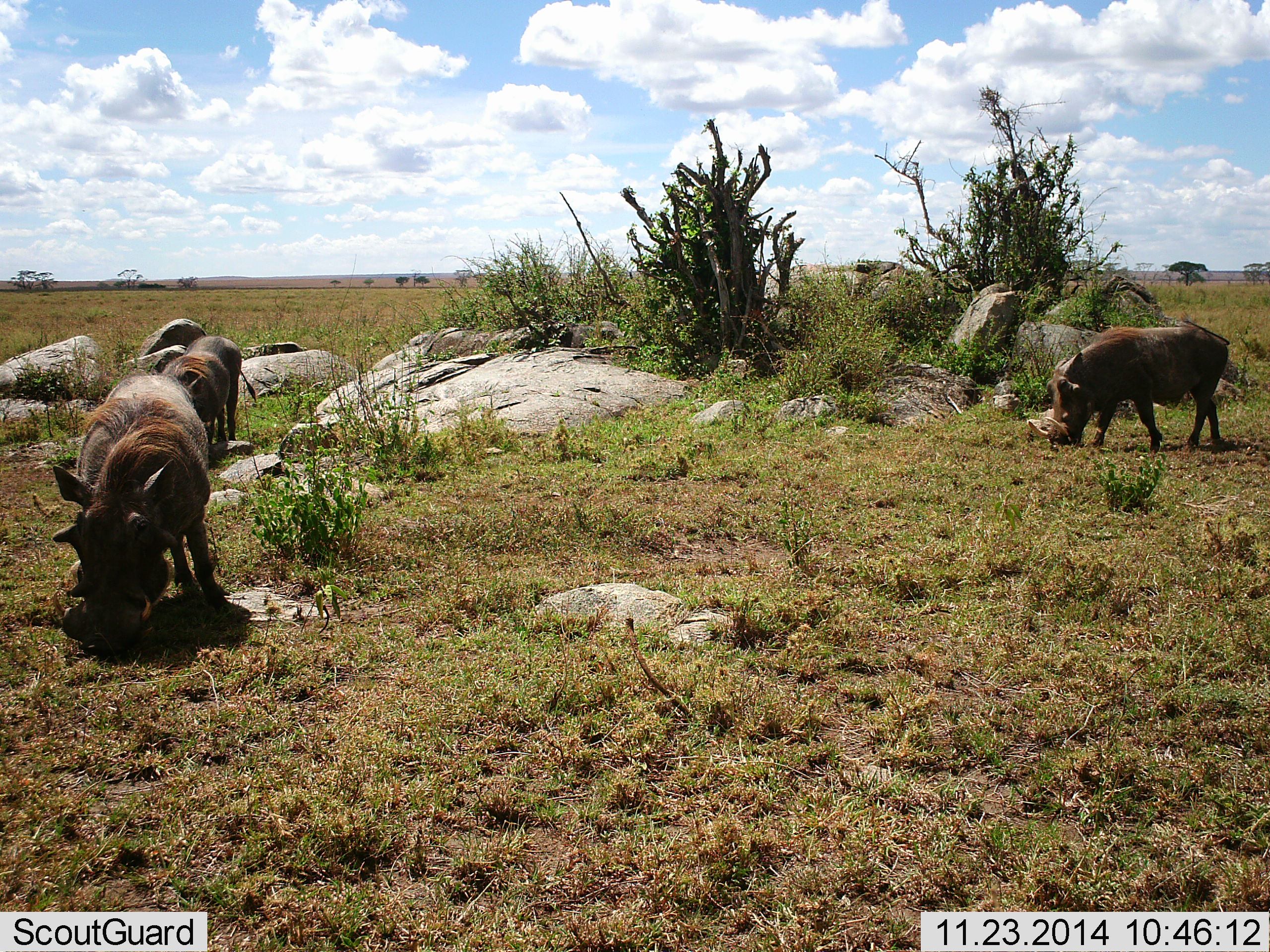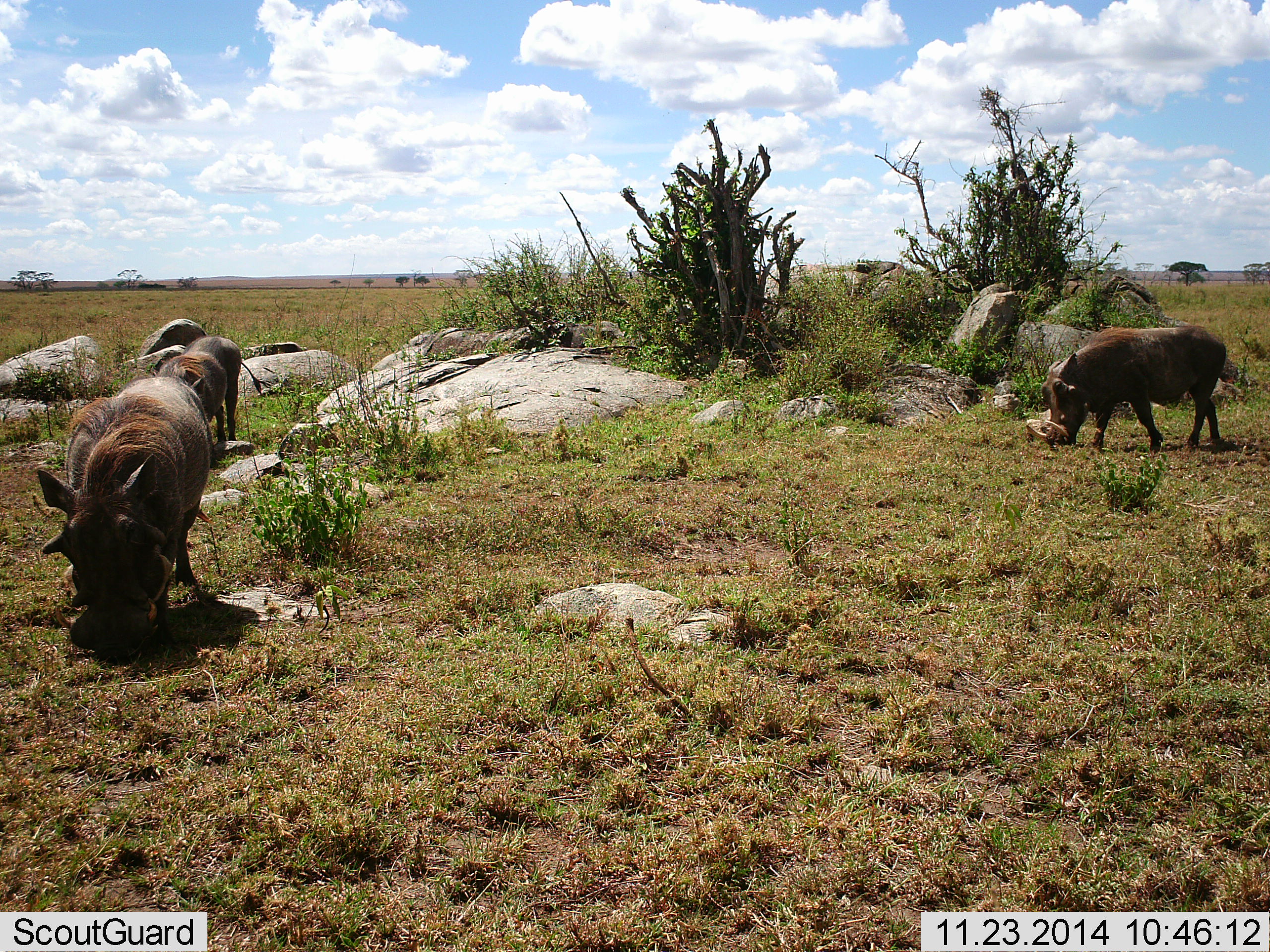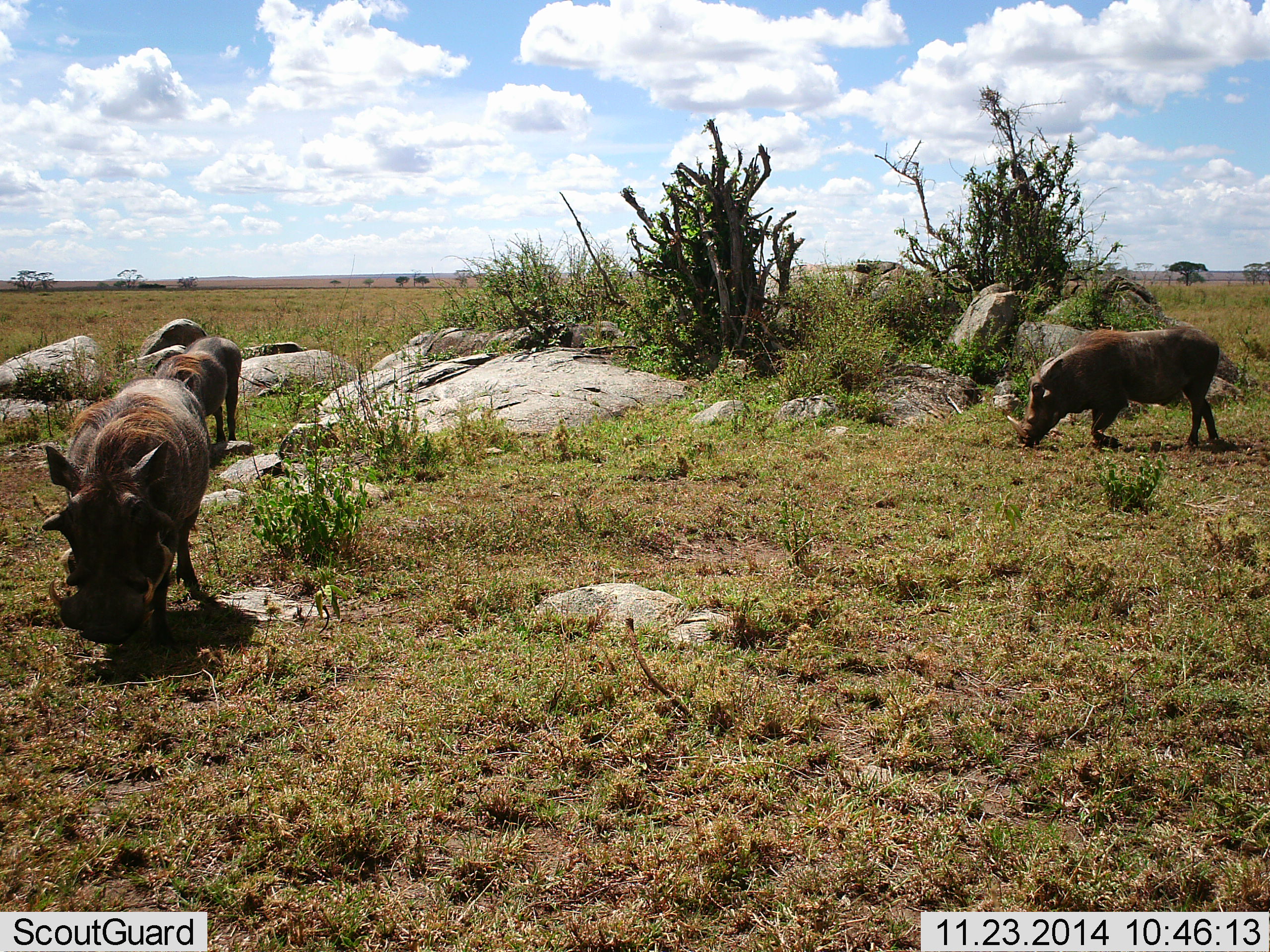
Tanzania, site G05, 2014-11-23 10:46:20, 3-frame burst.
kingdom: Animalia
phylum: Chordata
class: Mammalia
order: Artiodactyla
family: Suidae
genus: Phacochoerus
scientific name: Phacochoerus africanus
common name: warthog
Warthog (Phacochoerus africanus), count 3. Behavior (volunteer vote fractions): standing 30%, resting 0%, moving 0%, interacting 0%. Young present (vote fraction): 10%. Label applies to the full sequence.